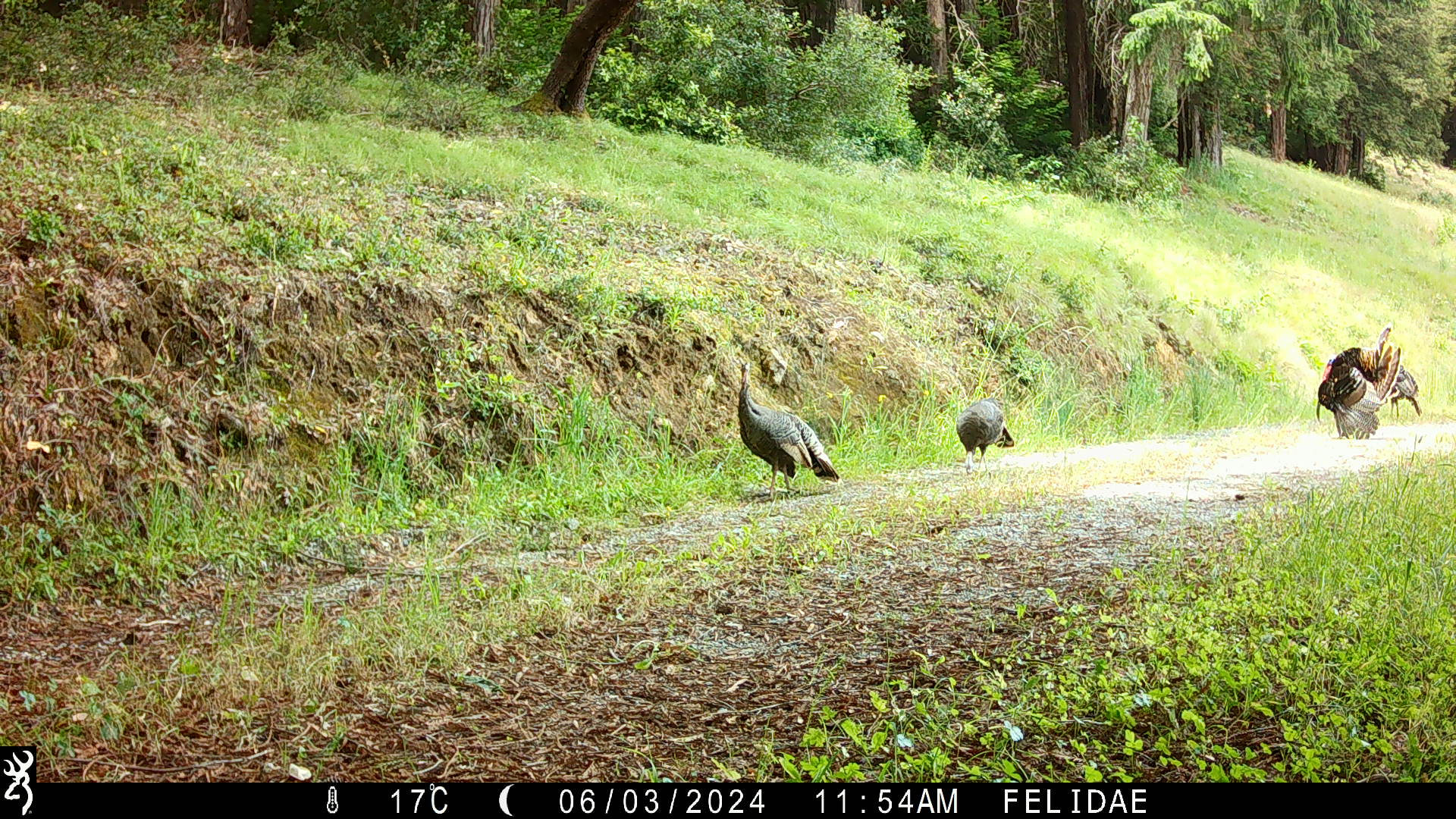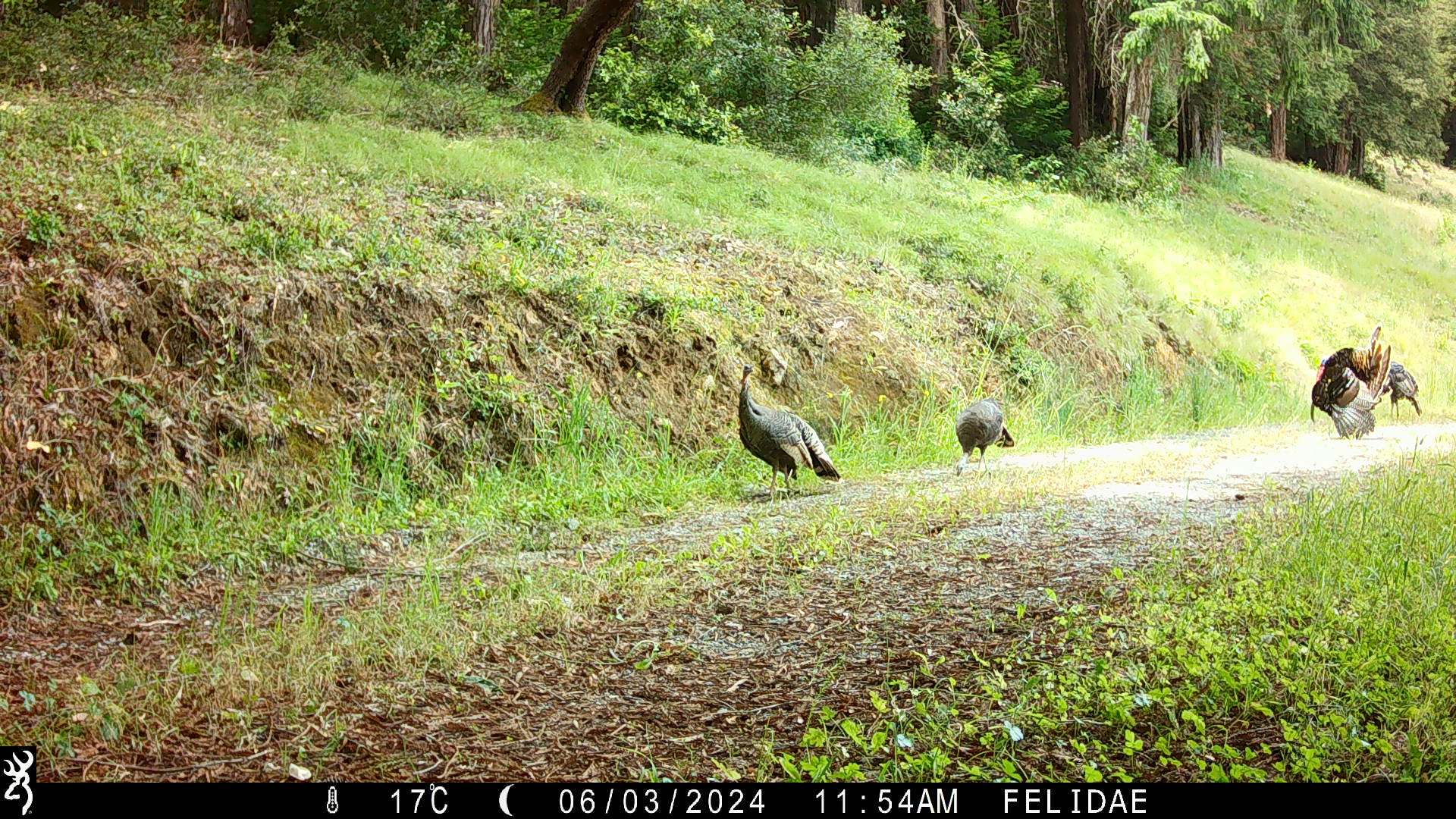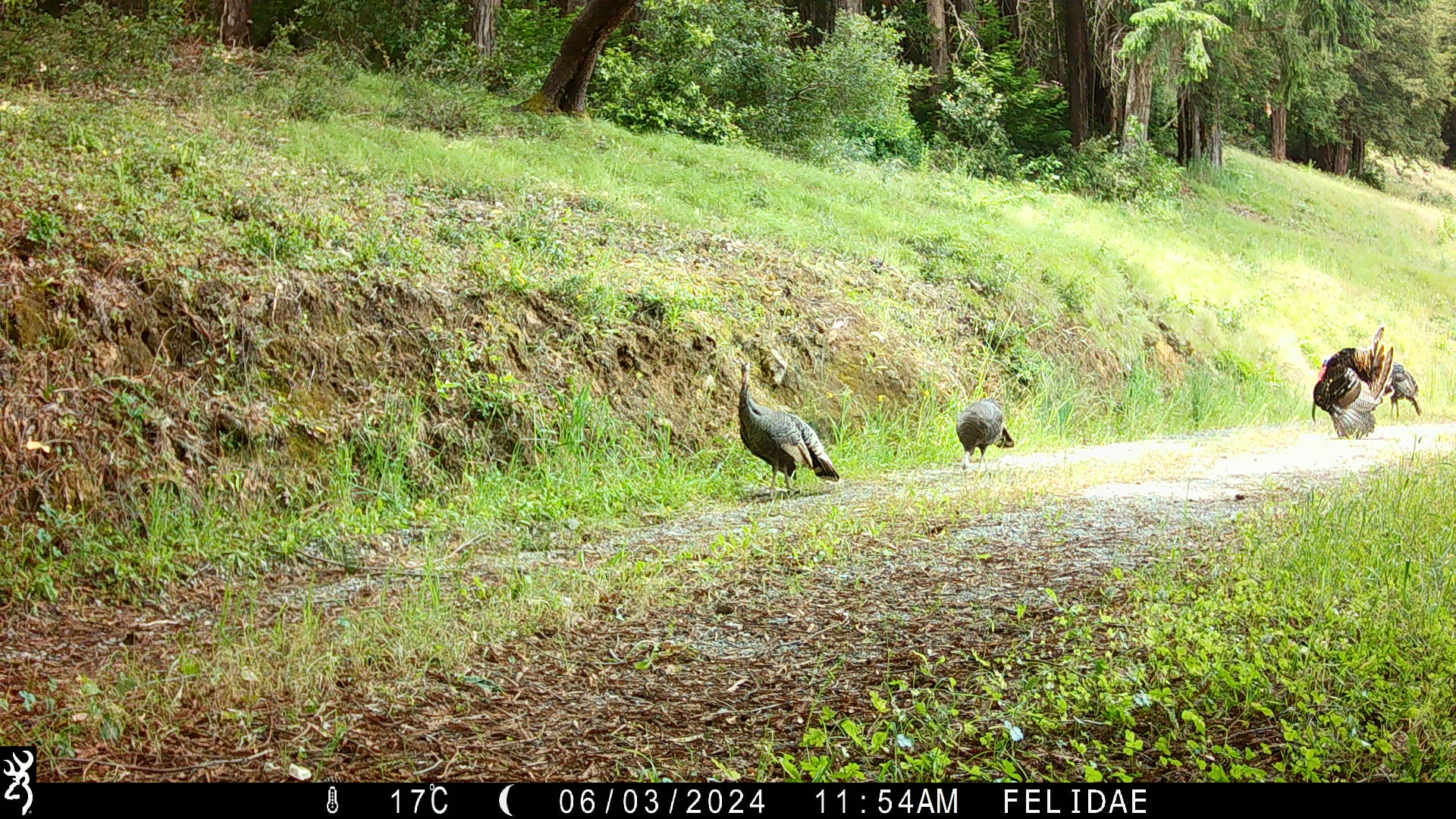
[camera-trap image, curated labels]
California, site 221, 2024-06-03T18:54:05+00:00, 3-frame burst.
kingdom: Animalia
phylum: Chordata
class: Aves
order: Galliformes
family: Phasianidae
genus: Meleagris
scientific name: Meleagris gallopavo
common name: turkey